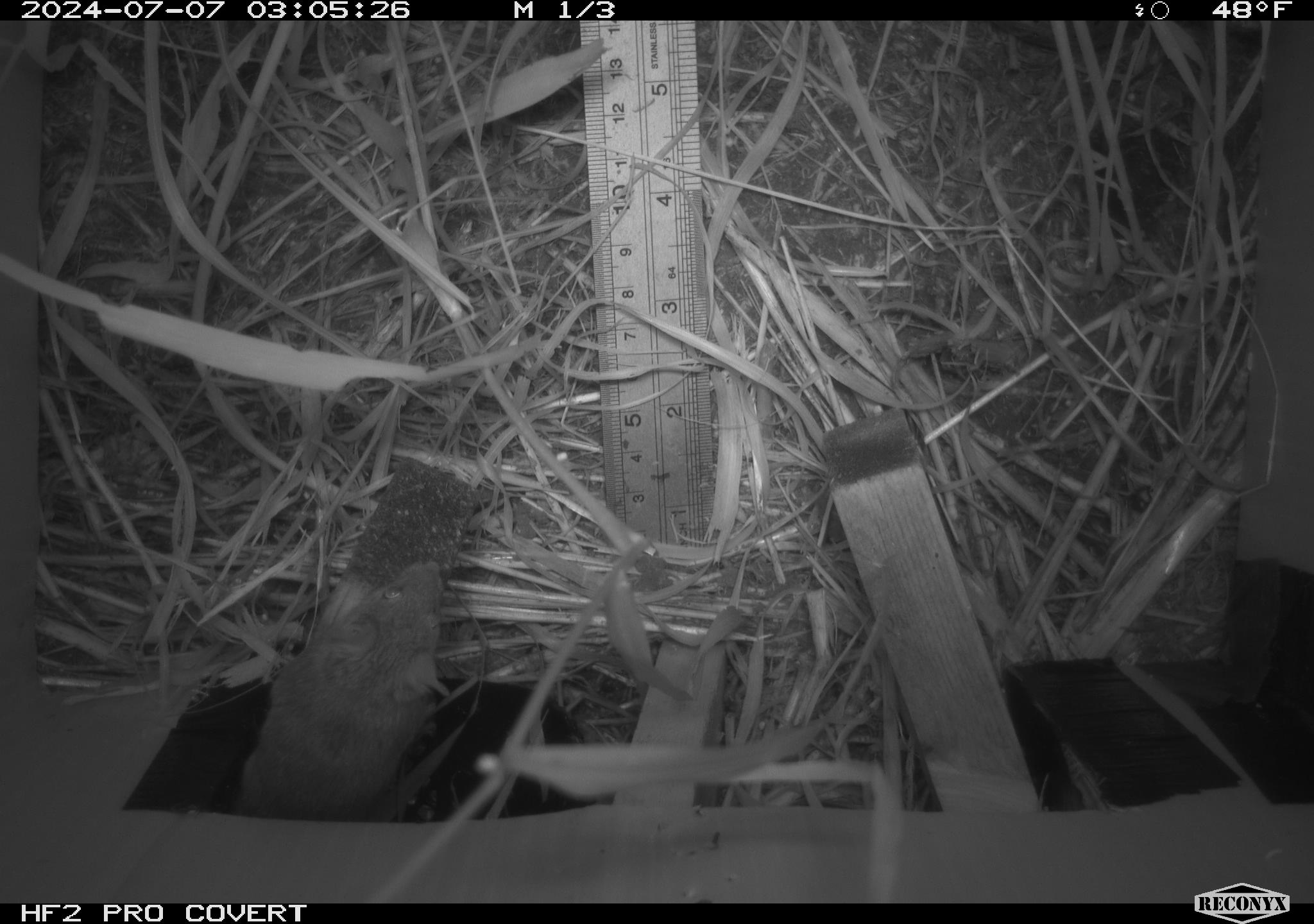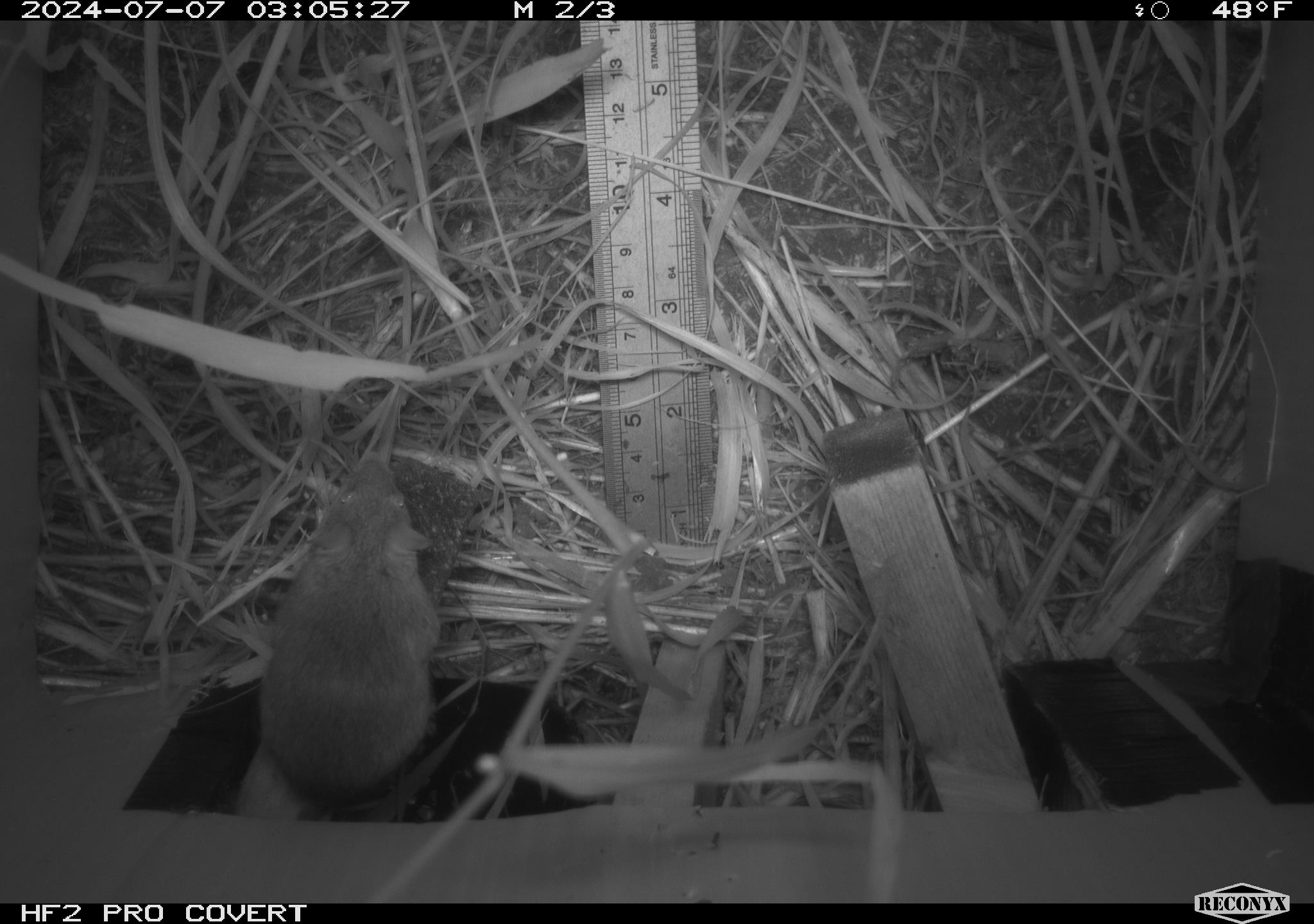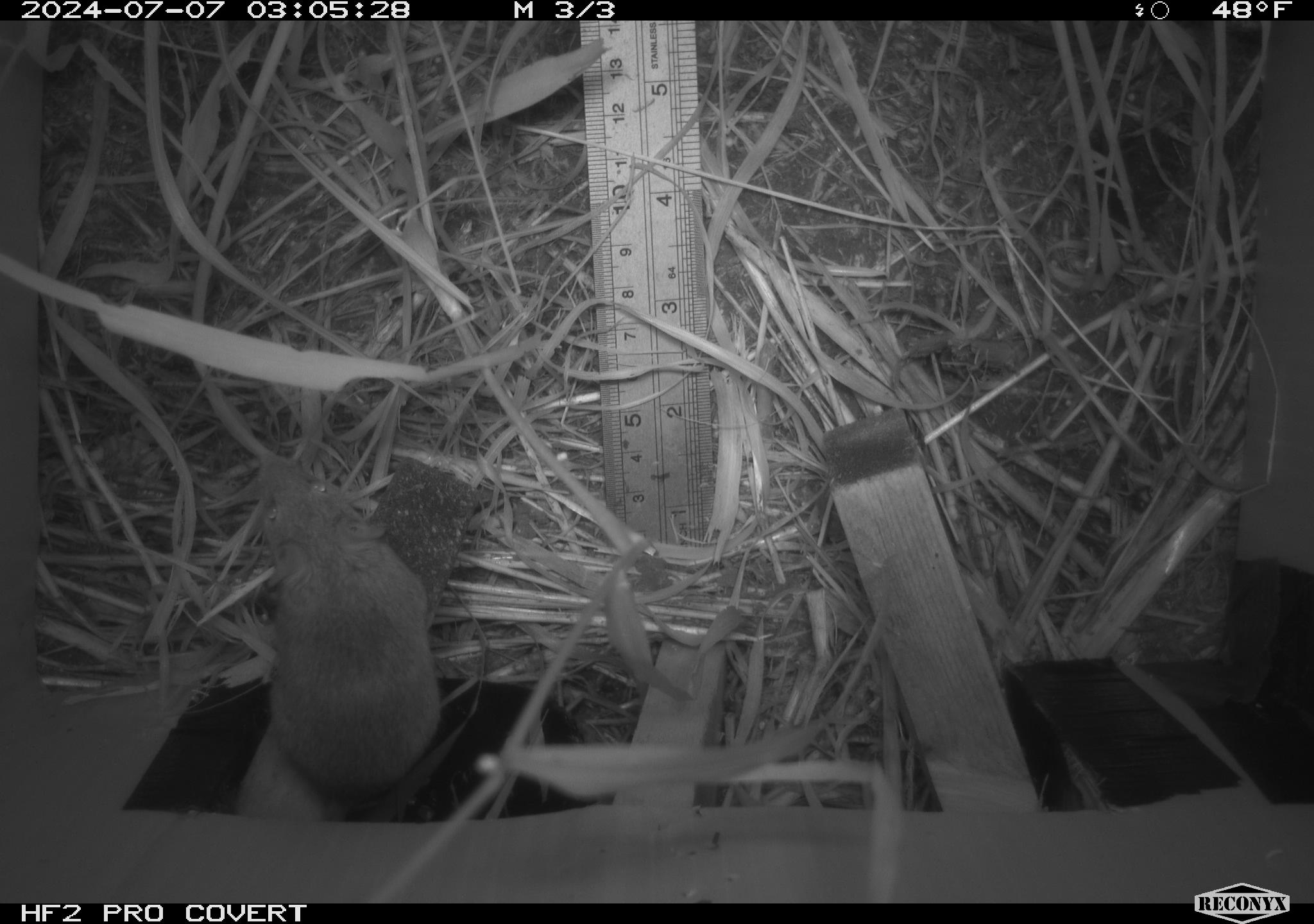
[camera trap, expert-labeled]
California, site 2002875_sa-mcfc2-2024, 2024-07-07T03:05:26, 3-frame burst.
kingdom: Animalia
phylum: Chordata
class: Mammalia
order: Rodentia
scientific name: Rodentia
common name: rodent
Rodent (Rodentia).